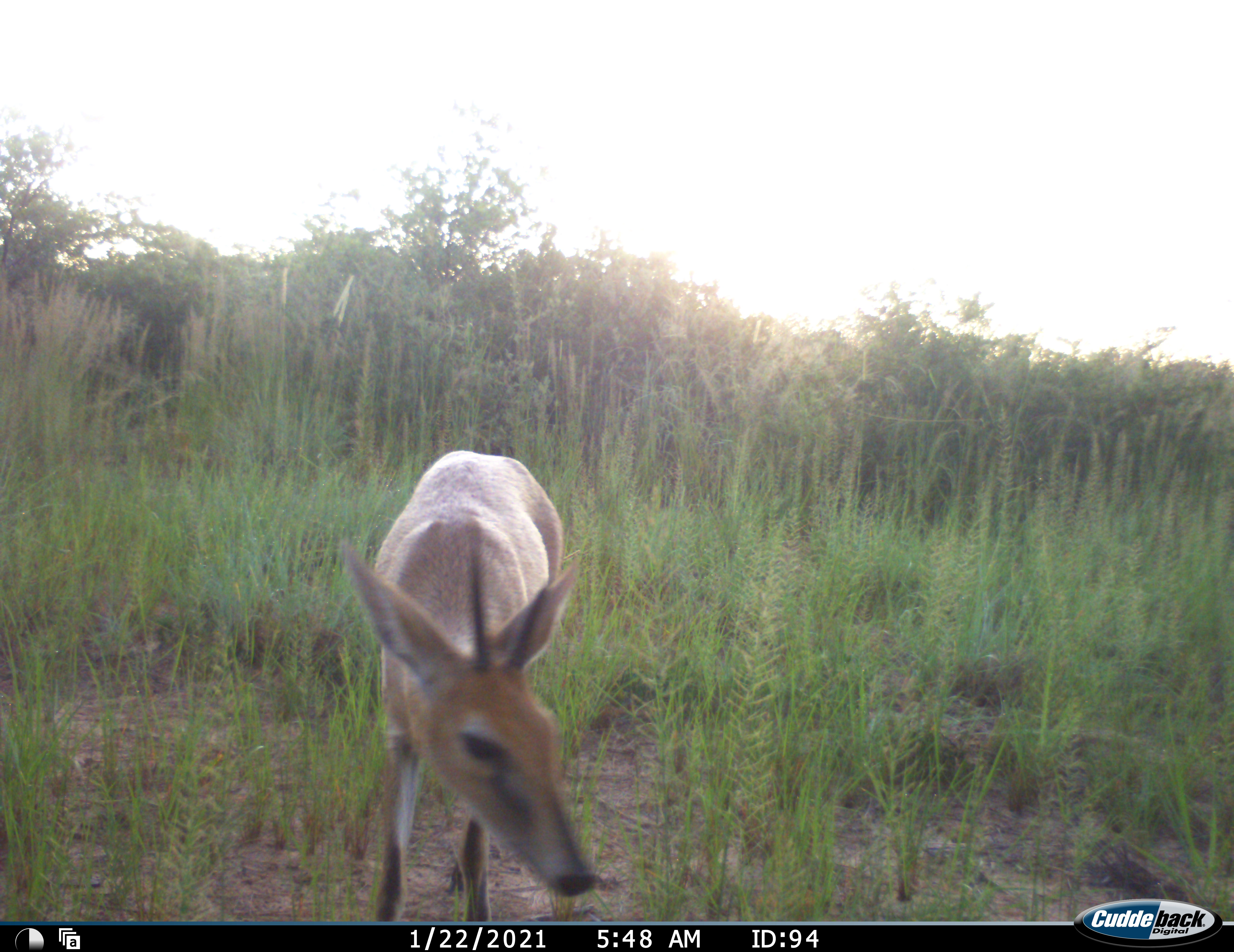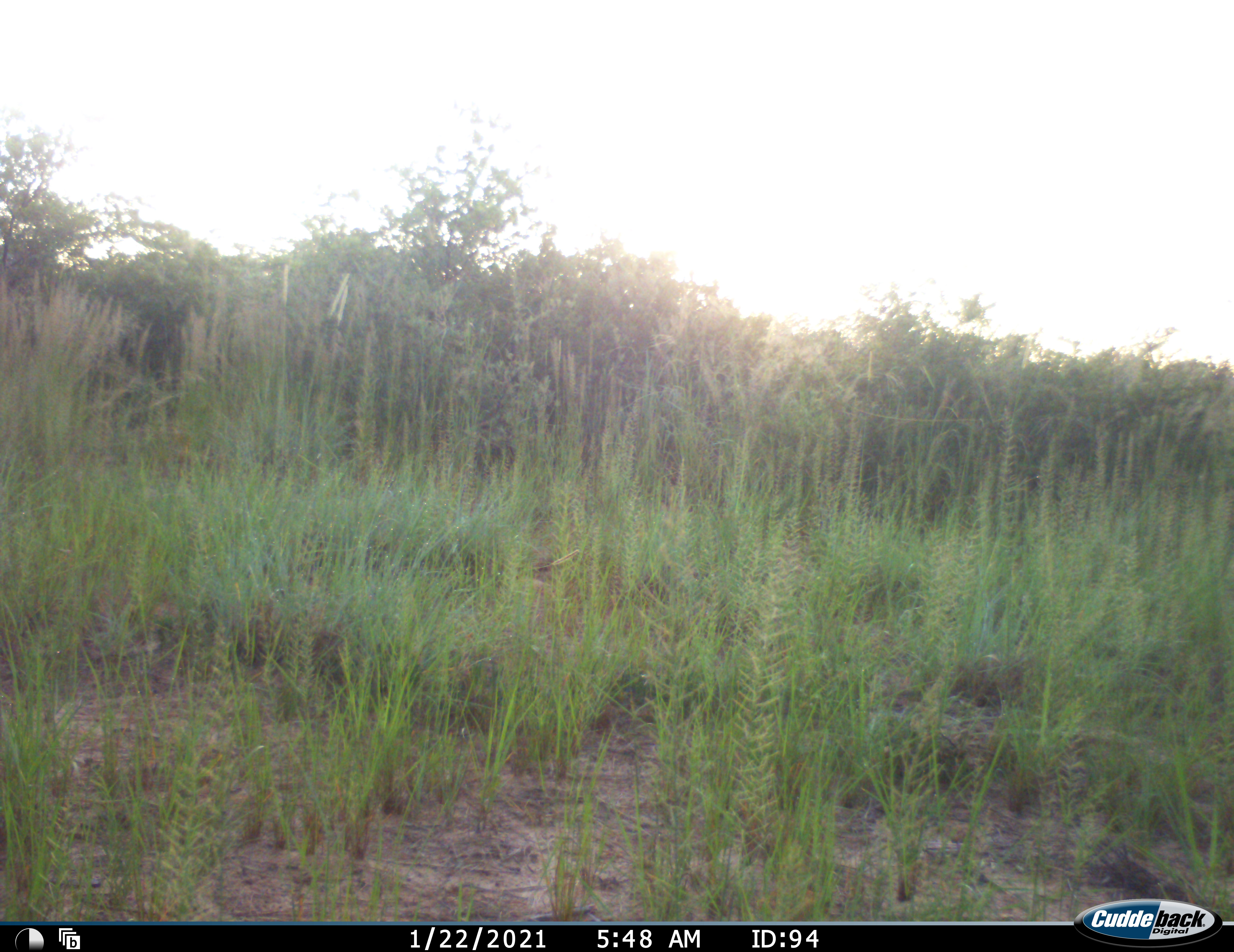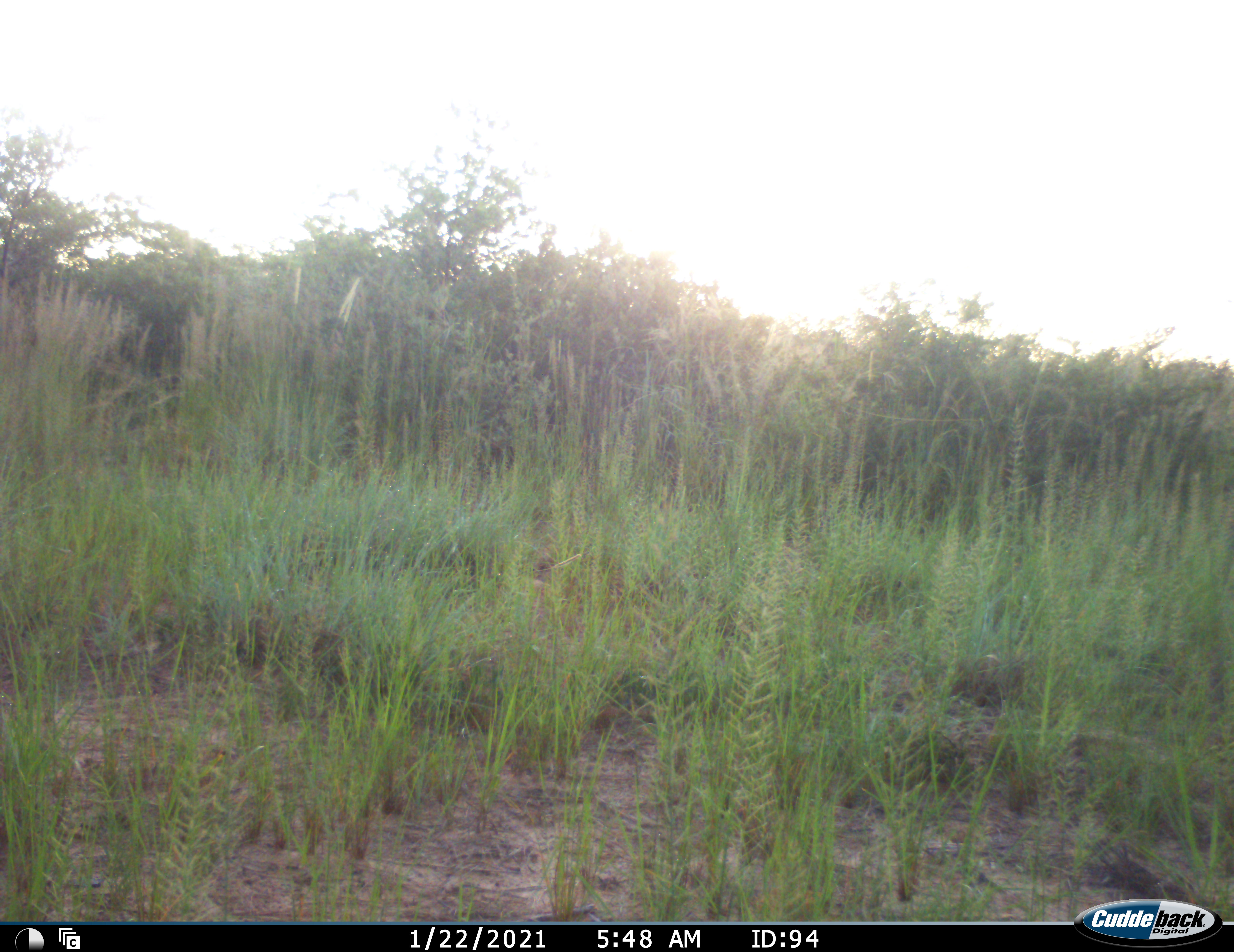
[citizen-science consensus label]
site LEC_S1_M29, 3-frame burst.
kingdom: Animalia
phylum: Chordata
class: Mammalia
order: Artiodactyla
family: Bovidae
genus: Sylvicapra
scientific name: Sylvicapra grimmia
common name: common duiker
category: duikercommongrey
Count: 1.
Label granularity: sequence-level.